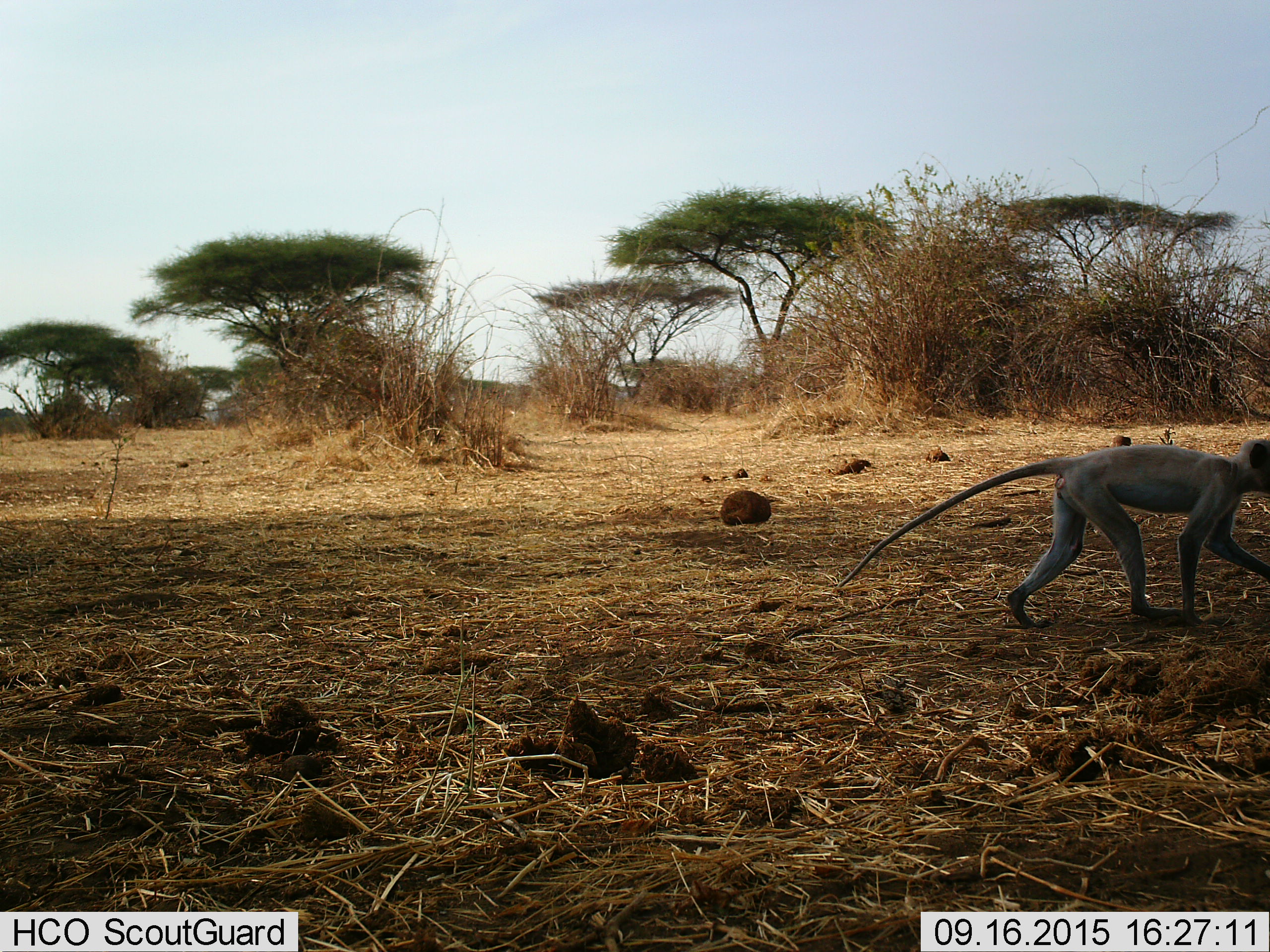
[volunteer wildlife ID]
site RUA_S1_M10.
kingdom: Animalia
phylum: Chordata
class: Mammalia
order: Primates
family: Cercopithecidae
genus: Chlorocebus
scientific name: Chlorocebus pygerythrus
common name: vervet monkey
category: monkeyvervet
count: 1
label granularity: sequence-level